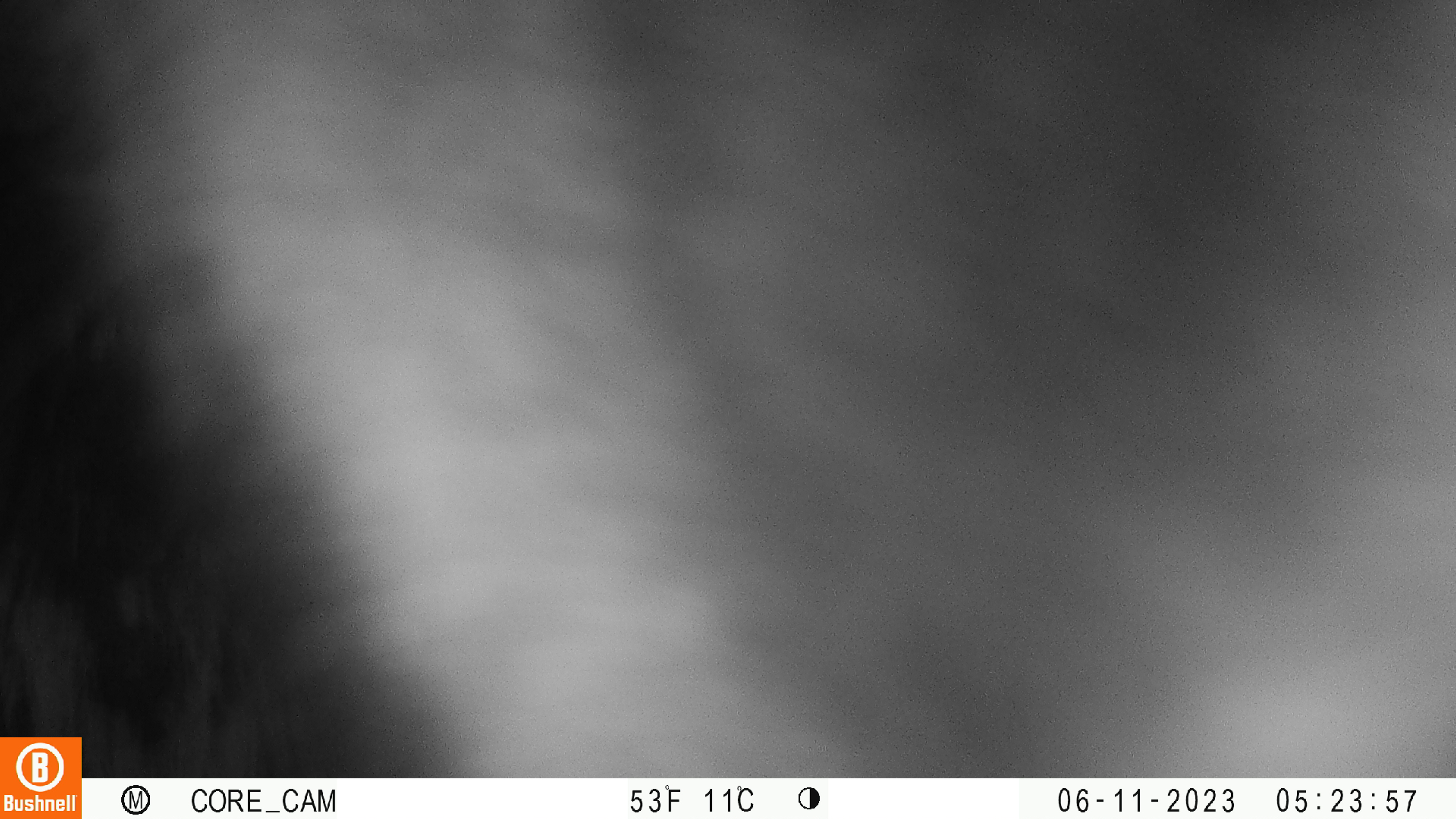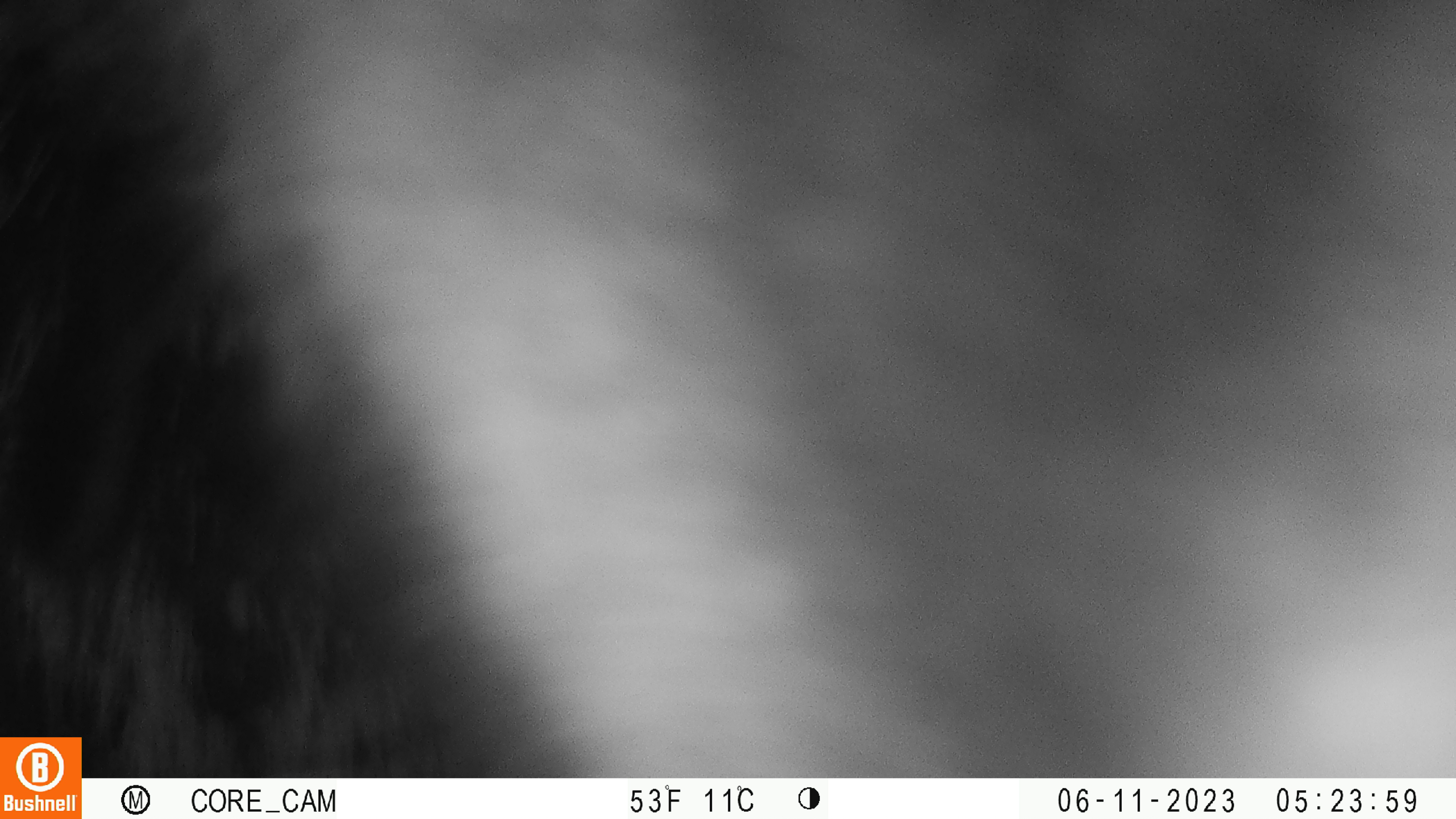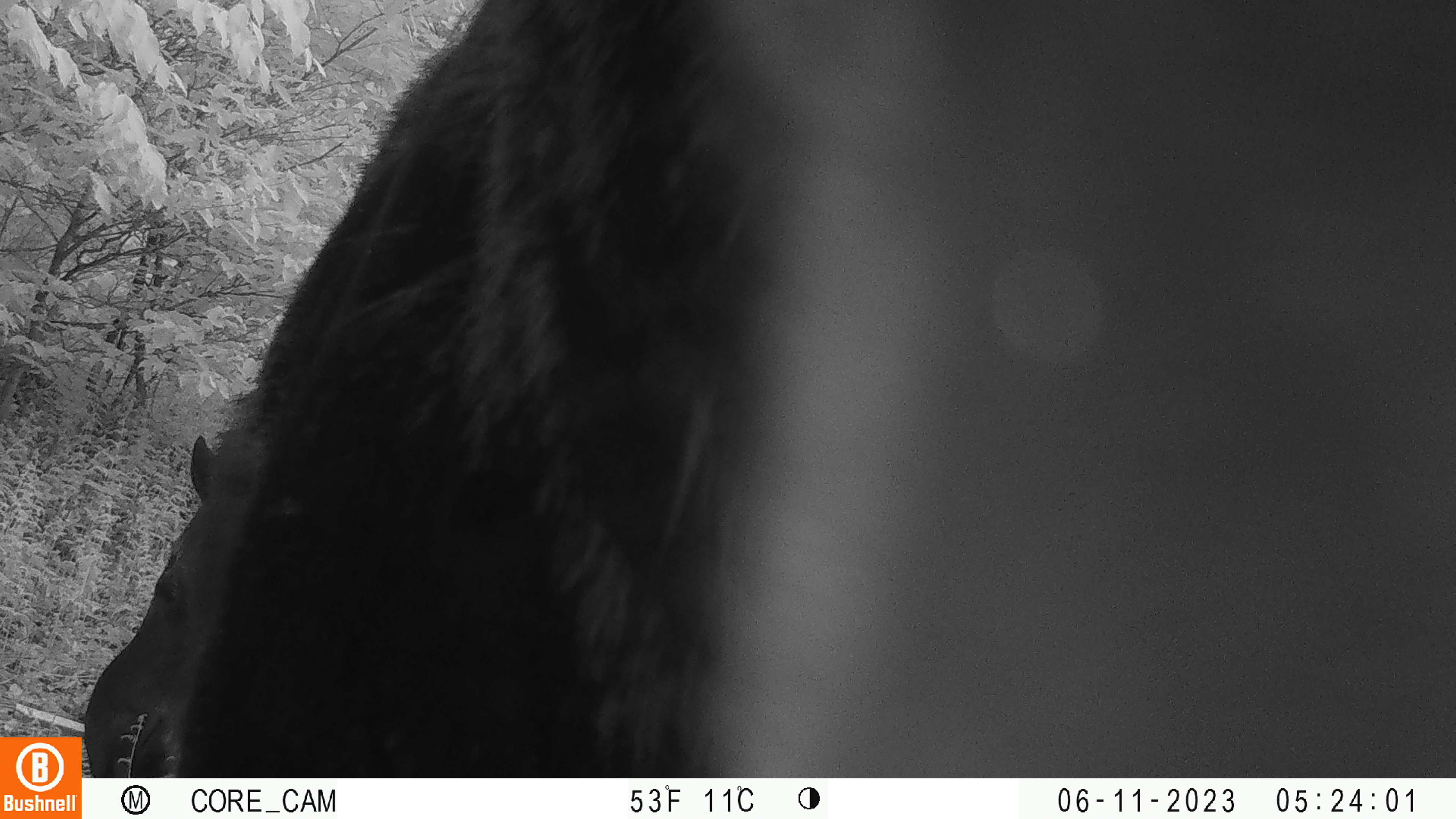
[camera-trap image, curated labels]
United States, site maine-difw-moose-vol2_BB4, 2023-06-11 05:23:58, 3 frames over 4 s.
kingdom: Animalia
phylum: Chordata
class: Mammalia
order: Artiodactyla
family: Cervidae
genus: Alces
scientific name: Alces alces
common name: moose